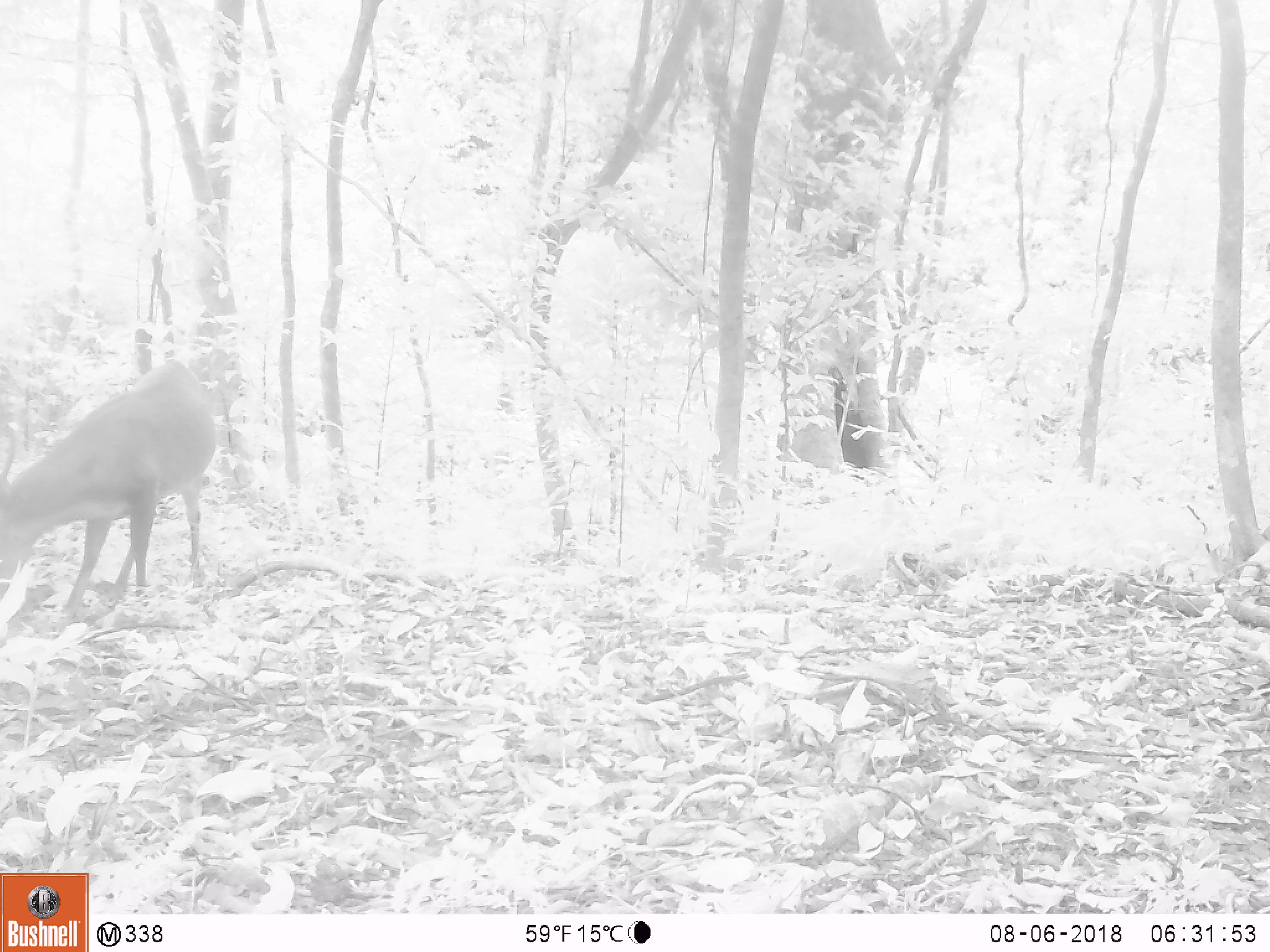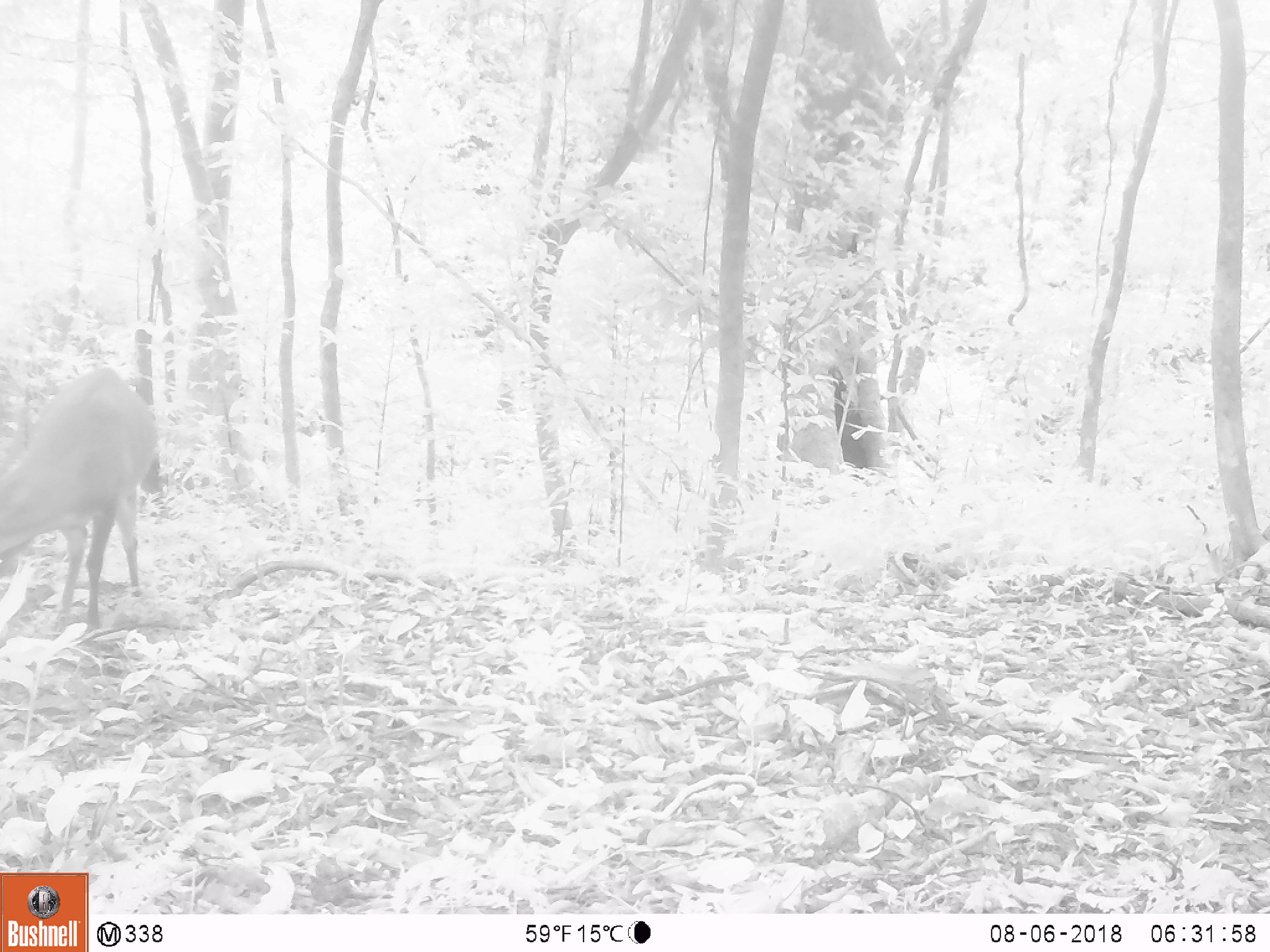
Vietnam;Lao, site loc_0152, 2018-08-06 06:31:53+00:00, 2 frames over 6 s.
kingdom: Animalia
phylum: Chordata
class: Mammalia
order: Artiodactyla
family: Cervidae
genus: Muntiacus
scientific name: Muntiacus vuquangensis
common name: large-antlered muntjac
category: large antlered muntjac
Large antlered muntjac (large-antlered muntjac) (Muntiacus vuquangensis). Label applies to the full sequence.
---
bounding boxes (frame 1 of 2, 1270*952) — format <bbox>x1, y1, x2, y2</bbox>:
large antlered muntjac: <bbox>0, 351, 219, 625</bbox>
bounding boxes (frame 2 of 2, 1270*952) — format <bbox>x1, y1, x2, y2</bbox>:
large antlered muntjac: <bbox>0, 360, 172, 629</bbox>